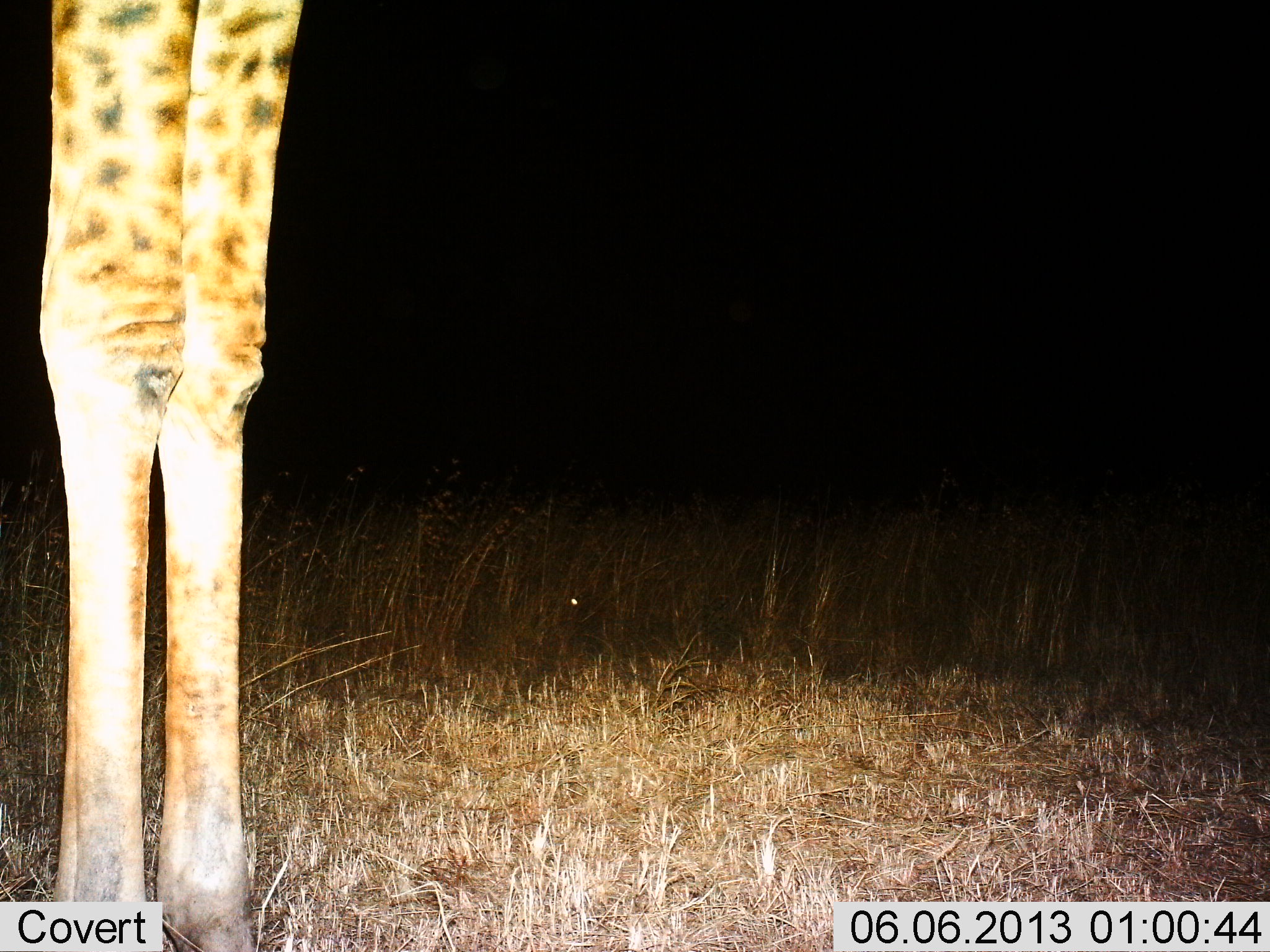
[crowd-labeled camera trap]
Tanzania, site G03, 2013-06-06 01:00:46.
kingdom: Animalia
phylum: Chordata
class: Mammalia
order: Artiodactyla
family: Giraffidae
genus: Giraffa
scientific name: Giraffa camelopardalis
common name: giraffe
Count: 1.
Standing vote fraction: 100%.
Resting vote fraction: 0%.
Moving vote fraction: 0%.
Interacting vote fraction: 0%.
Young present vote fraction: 0%.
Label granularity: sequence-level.